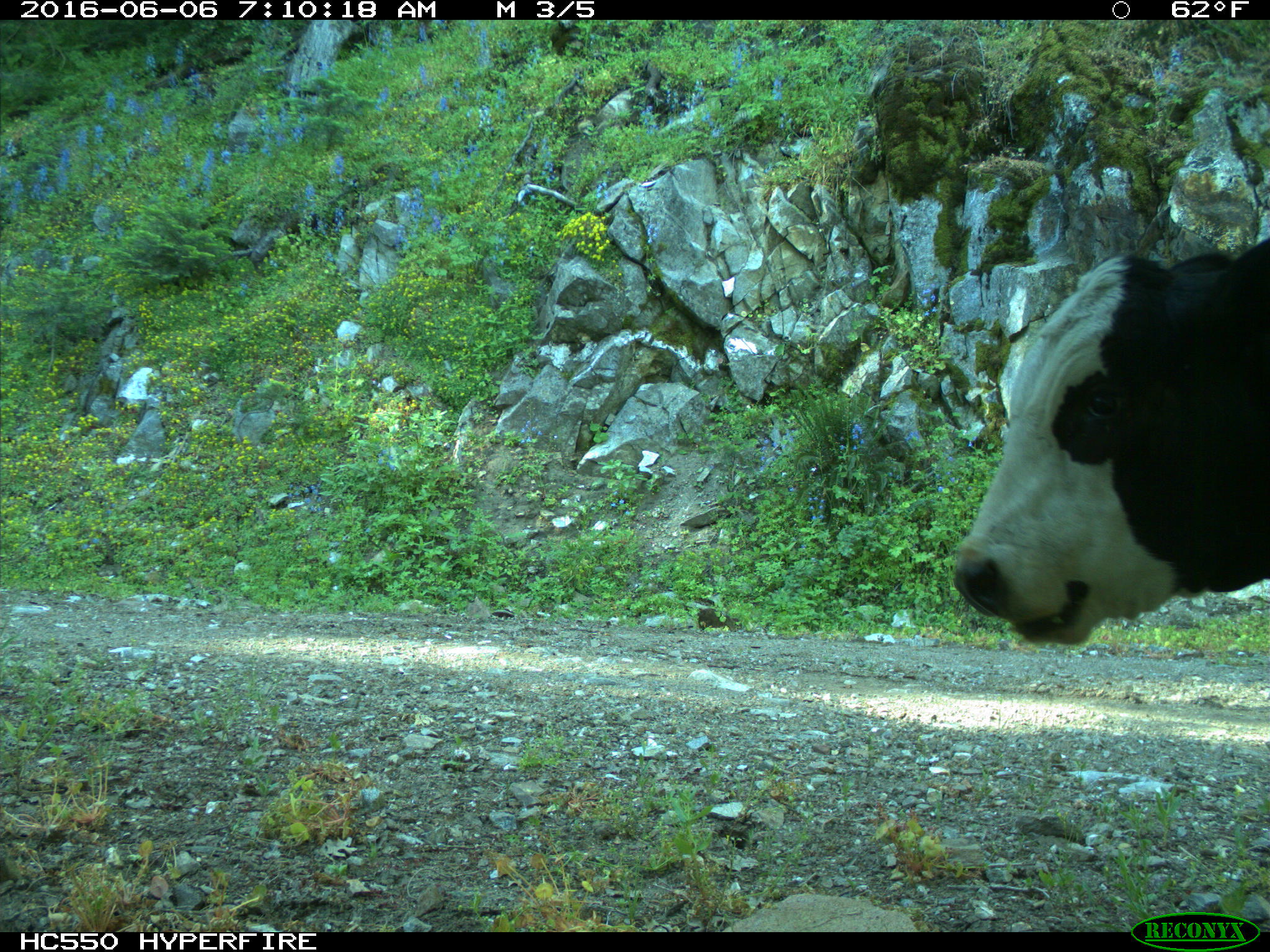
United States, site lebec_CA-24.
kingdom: Animalia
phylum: Chordata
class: Mammalia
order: Artiodactyla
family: Bovidae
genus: Bos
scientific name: Bos taurus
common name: domestic cow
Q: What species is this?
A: Bos taurus (domestic cow).